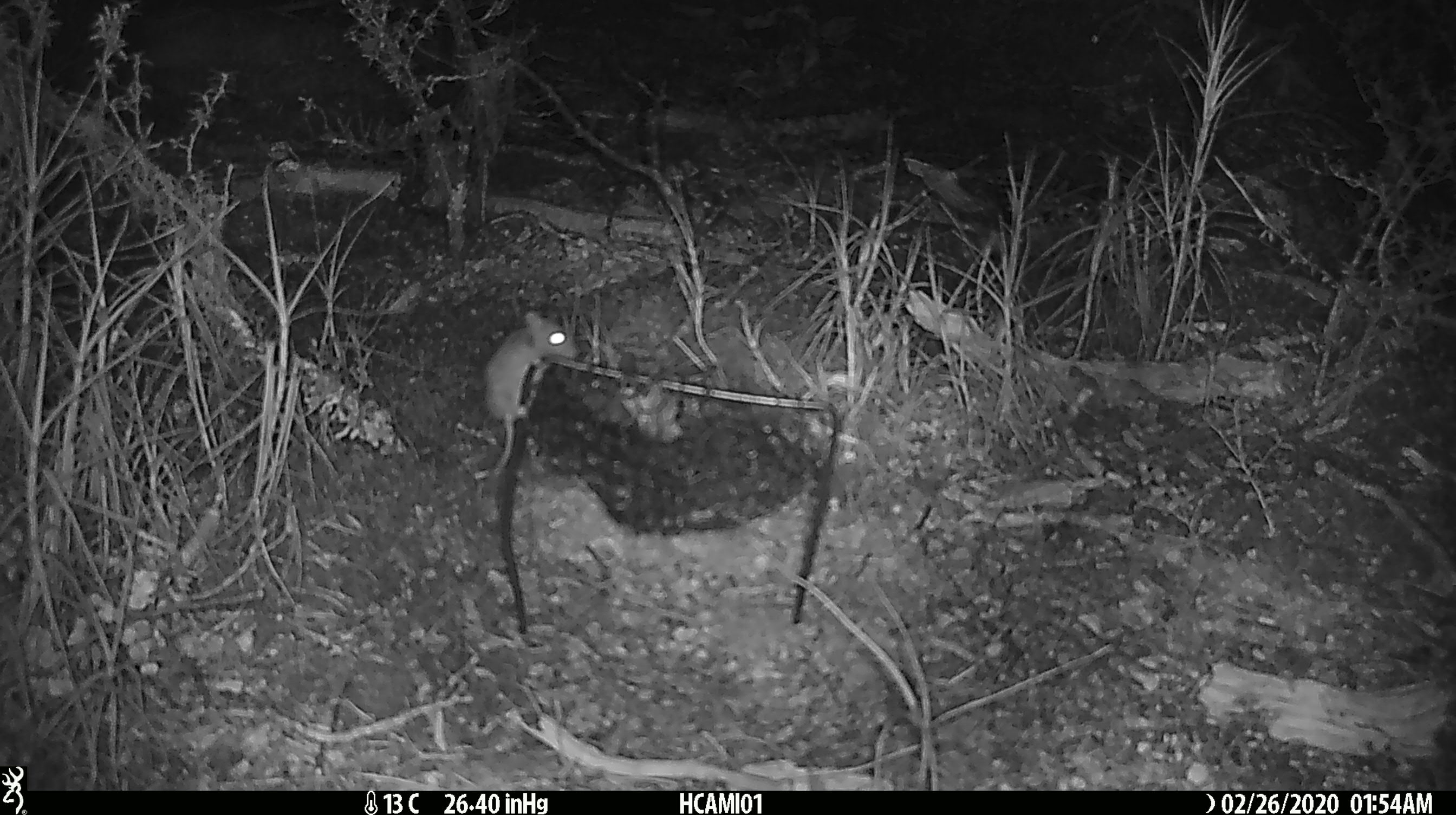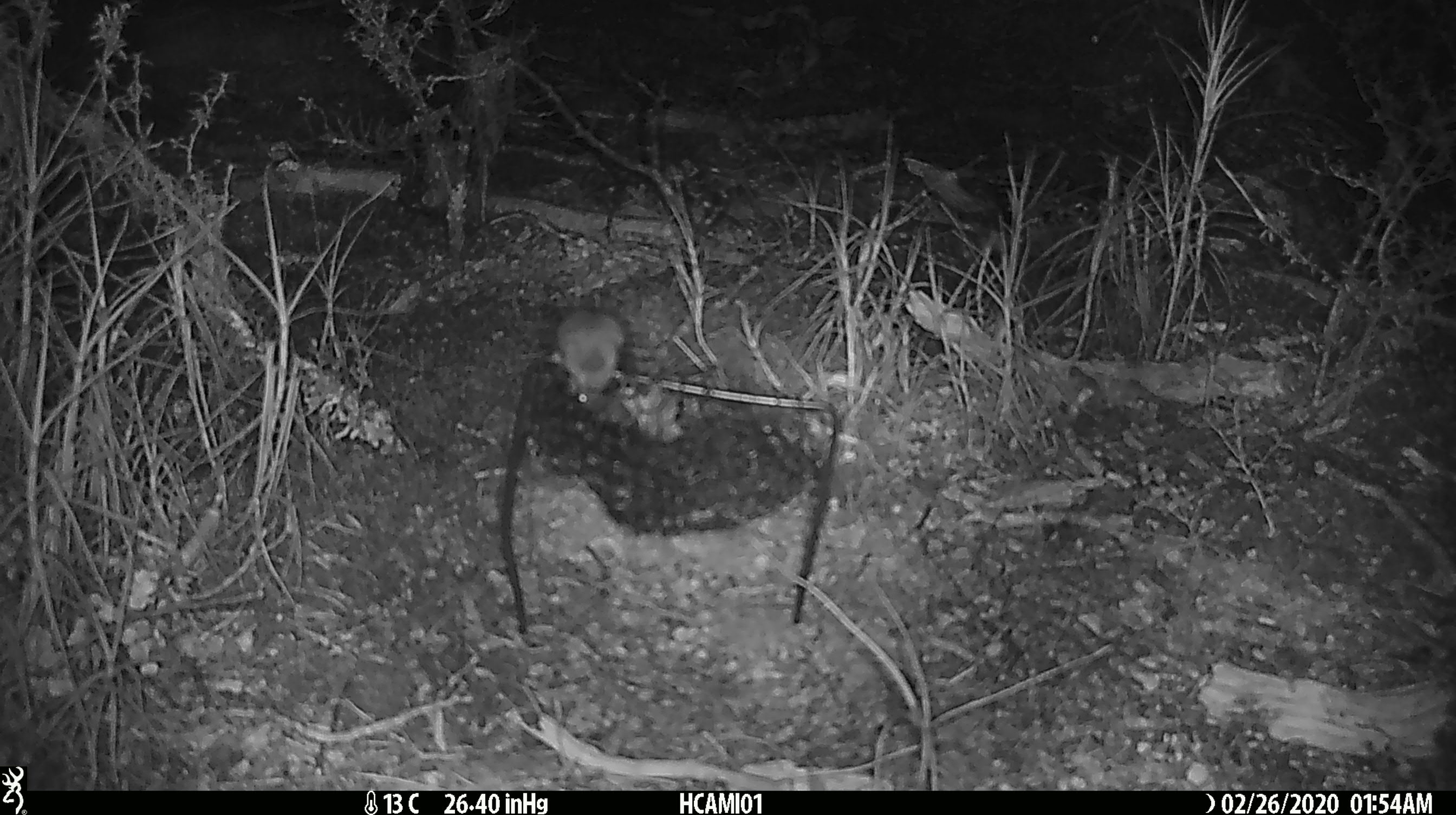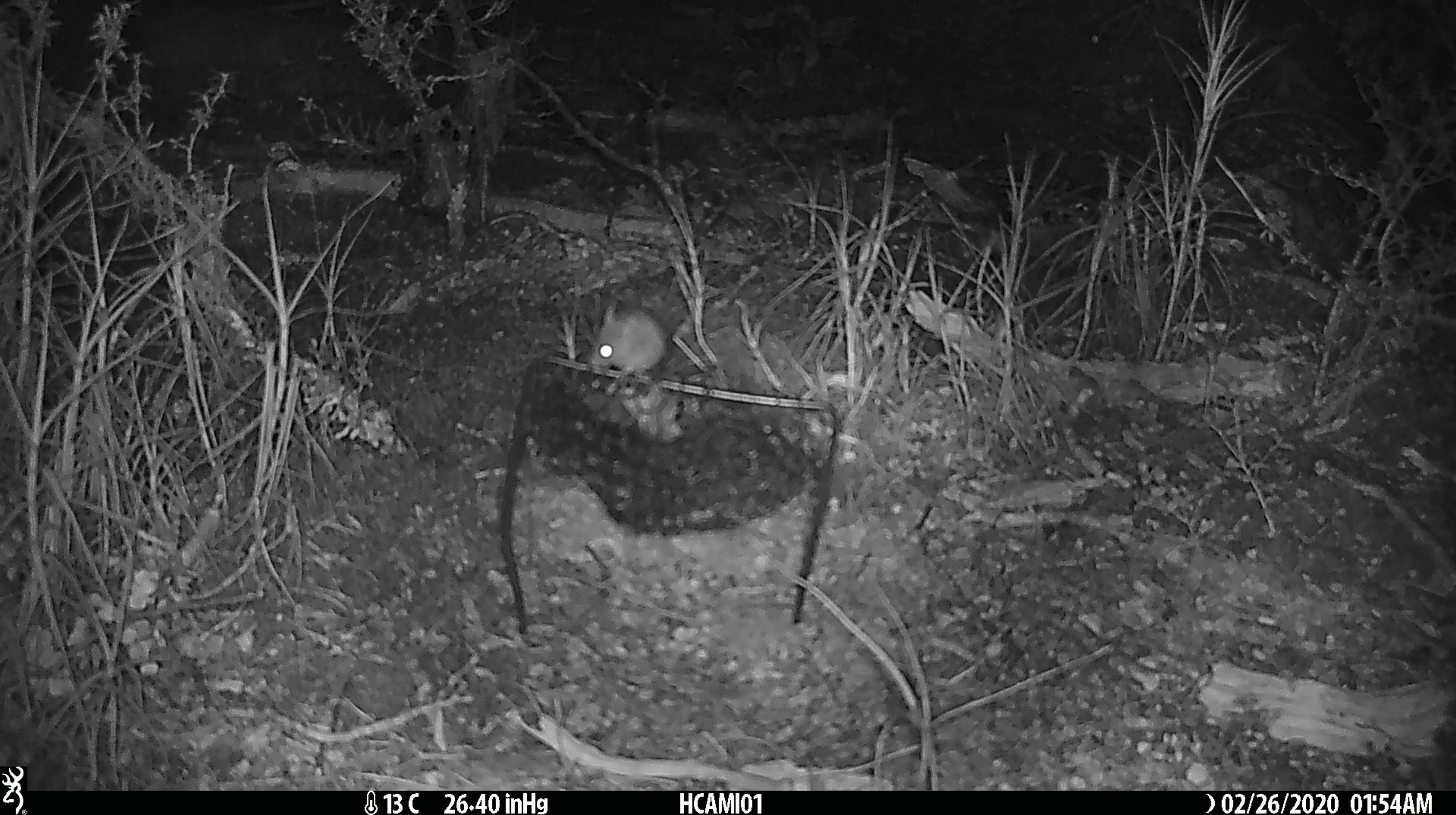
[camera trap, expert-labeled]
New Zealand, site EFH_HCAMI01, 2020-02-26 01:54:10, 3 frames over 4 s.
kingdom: Animalia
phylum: Chordata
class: Mammalia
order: Rodentia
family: Muridae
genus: Mus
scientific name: Mus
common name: mouse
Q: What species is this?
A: Mouse (Mus).